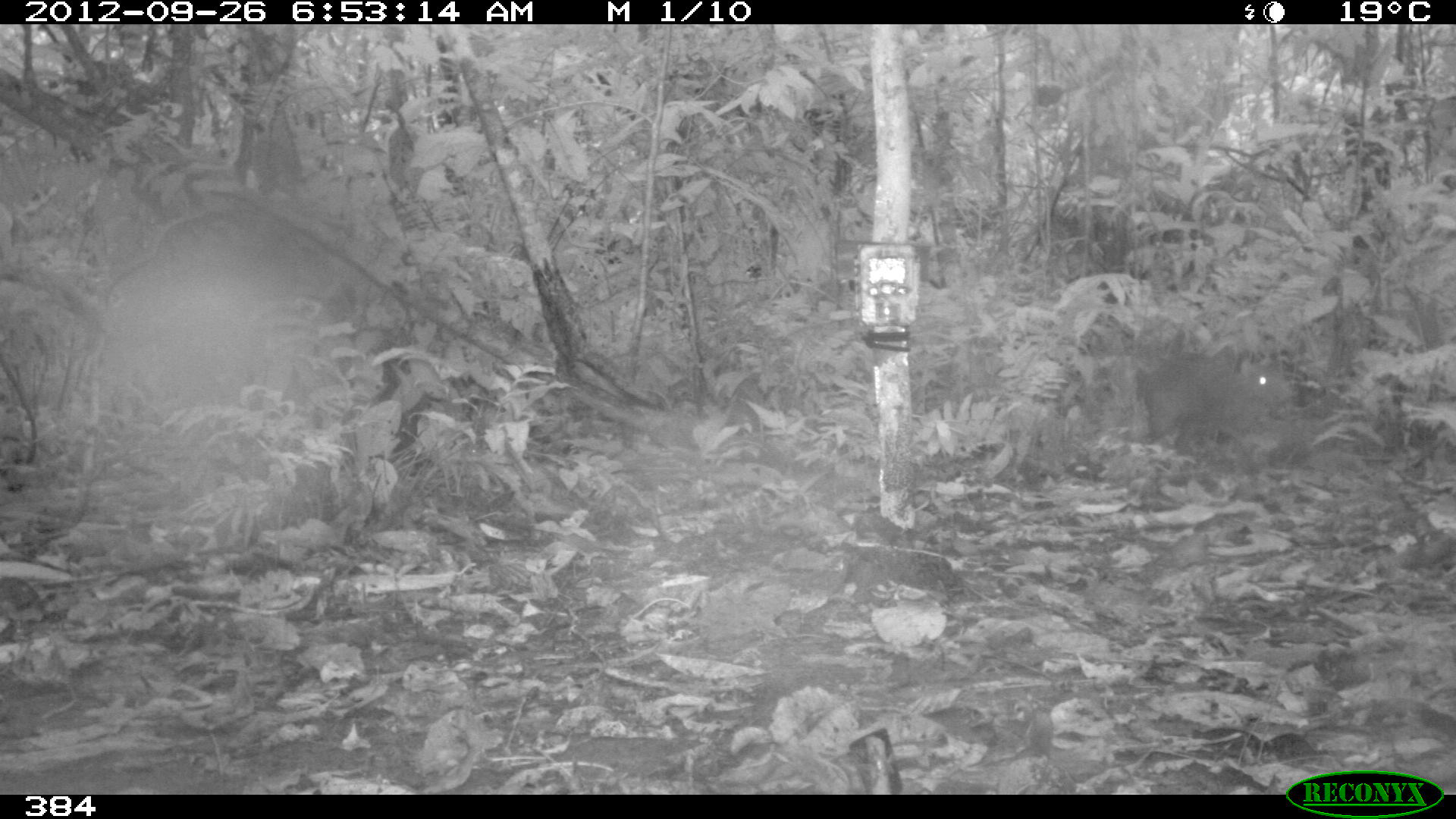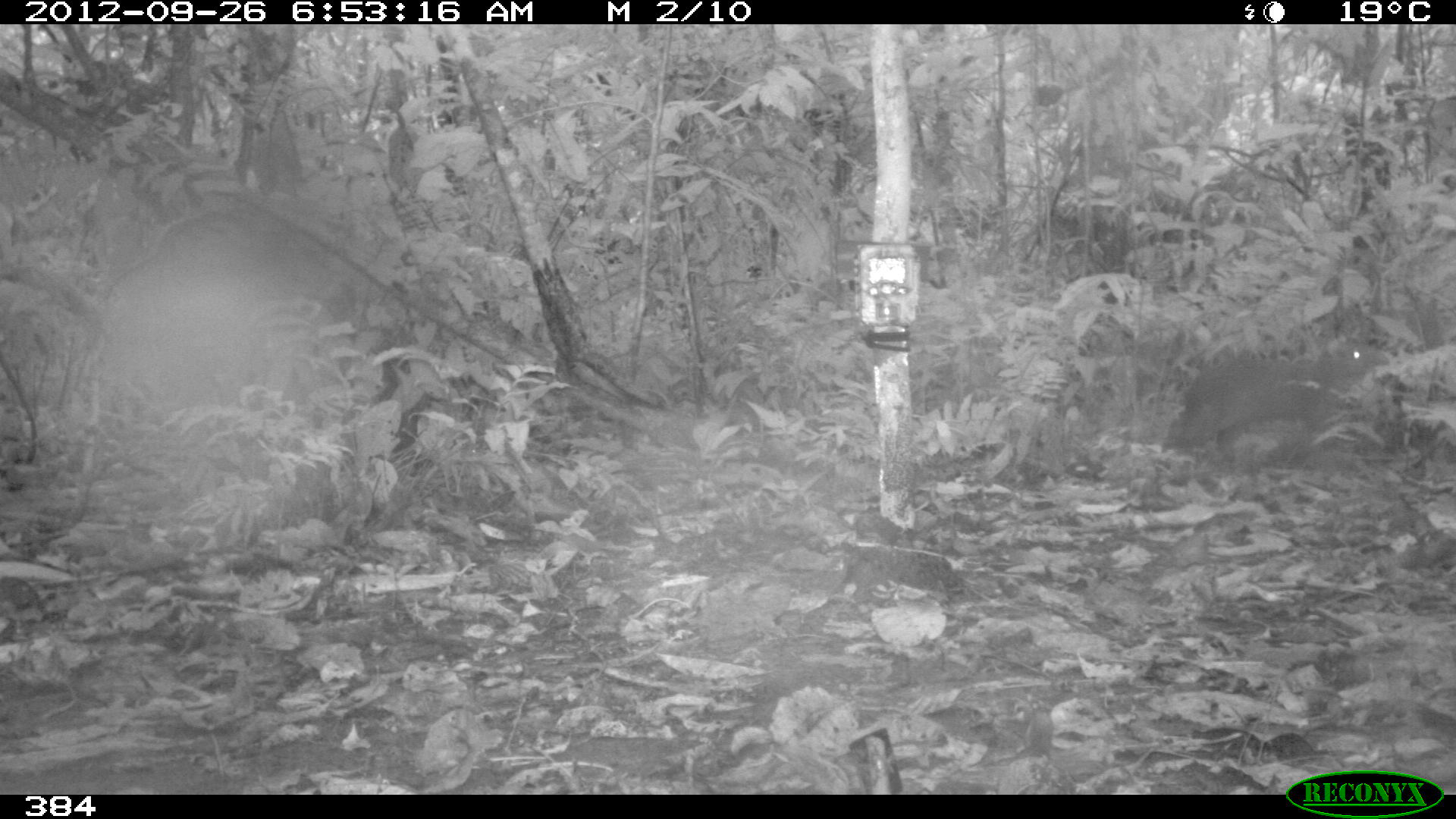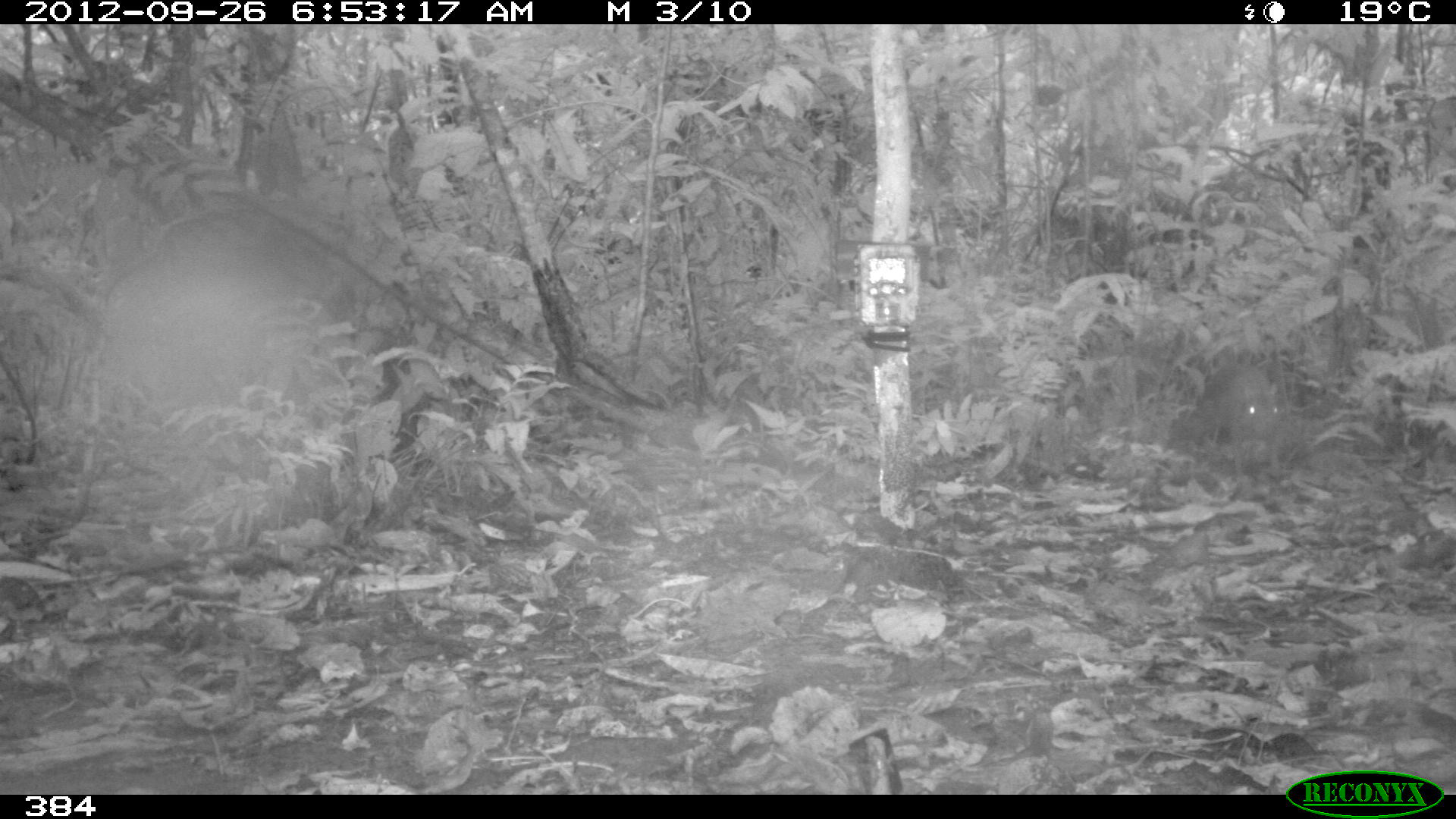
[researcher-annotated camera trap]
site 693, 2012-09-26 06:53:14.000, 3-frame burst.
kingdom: Animalia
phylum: Chordata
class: Mammalia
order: Rodentia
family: Dasyproctidae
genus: Dasyprocta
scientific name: Dasyprocta punctata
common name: central american agouti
Dasyprocta punctata (central american agouti).